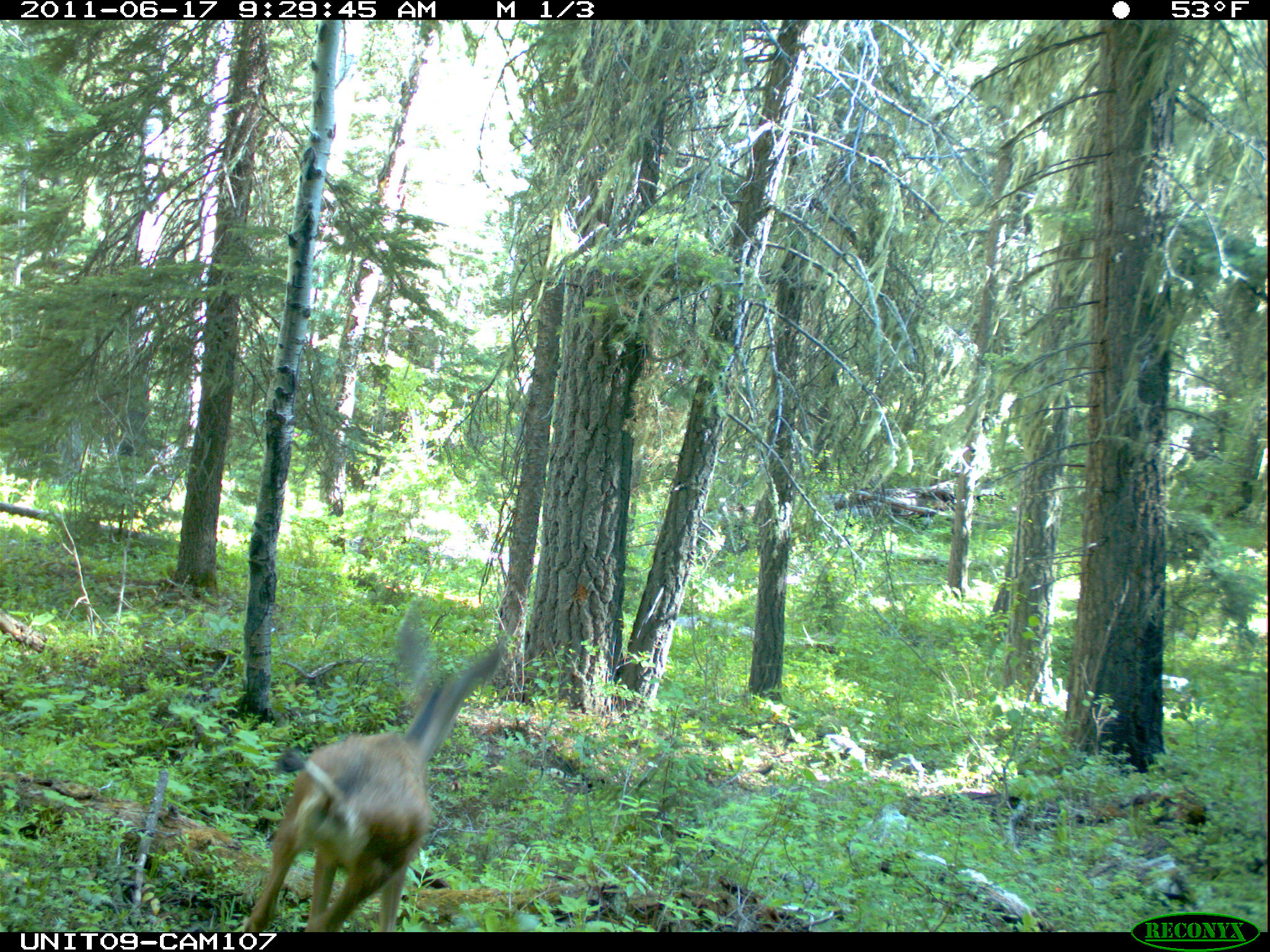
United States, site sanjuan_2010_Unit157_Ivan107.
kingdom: Animalia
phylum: Chordata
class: Mammalia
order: Artiodactyla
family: Cervidae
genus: Odocoileus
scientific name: Odocoileus hemionus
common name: mule deer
Odocoileus hemionus (mule deer).